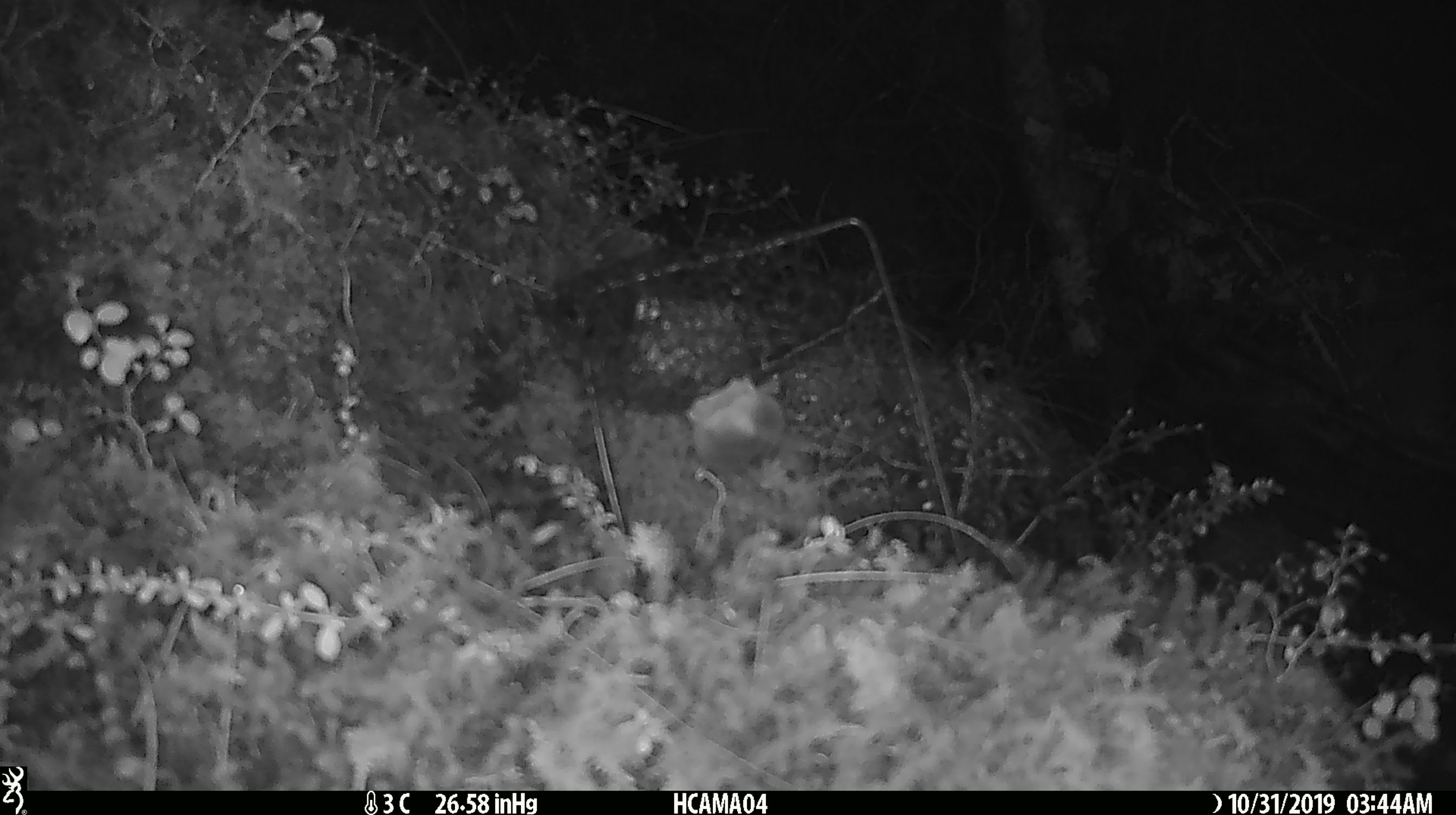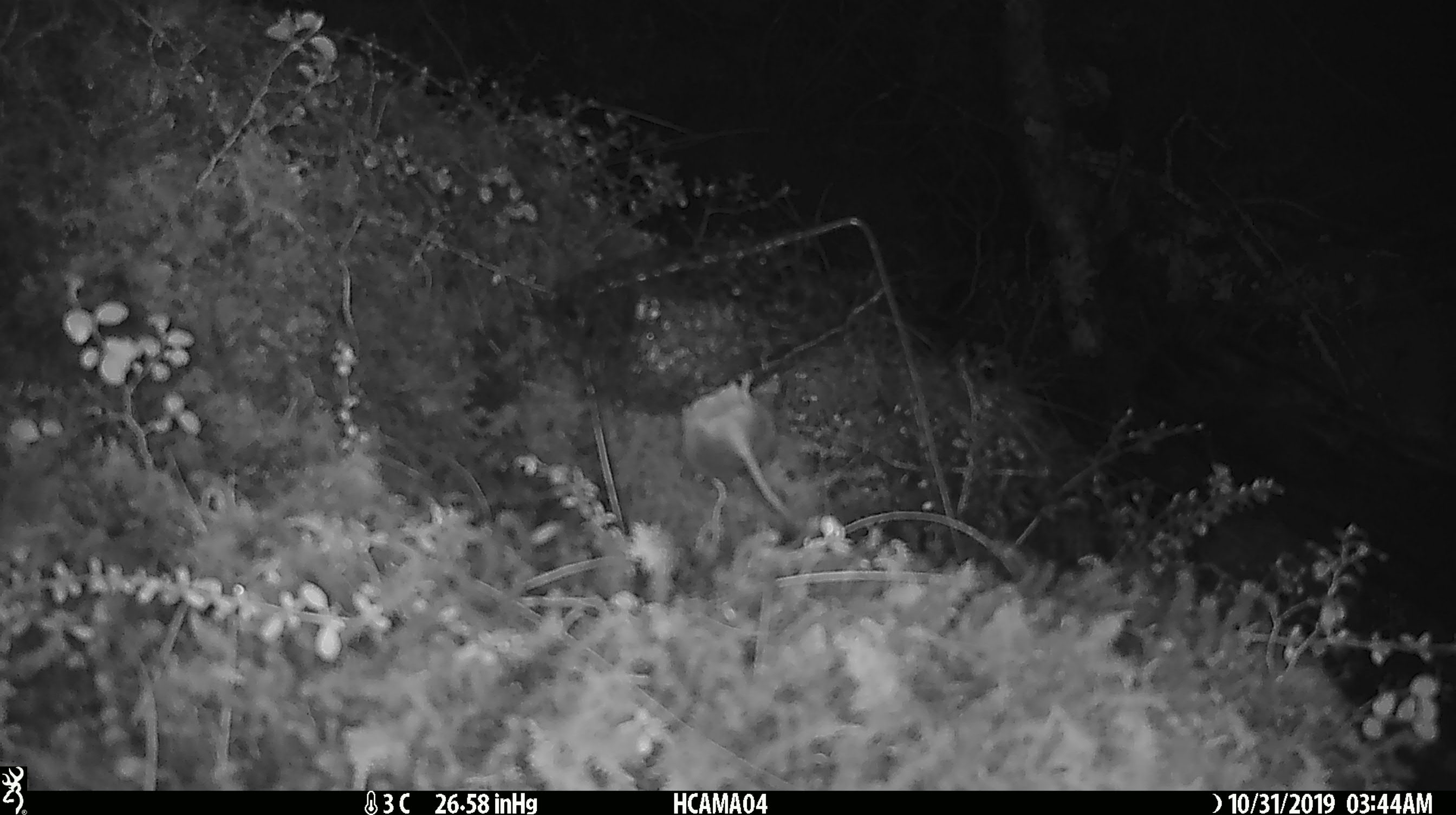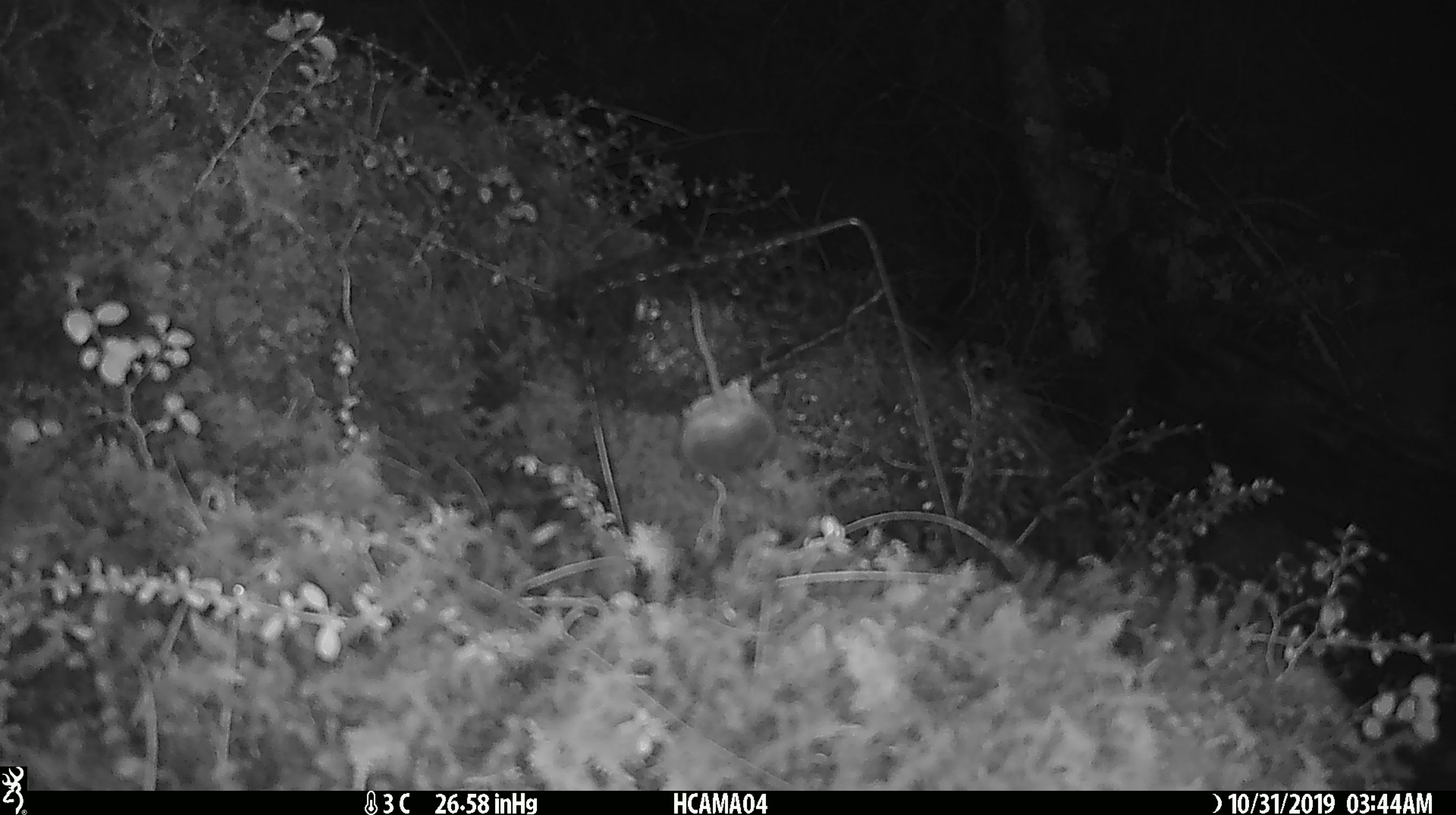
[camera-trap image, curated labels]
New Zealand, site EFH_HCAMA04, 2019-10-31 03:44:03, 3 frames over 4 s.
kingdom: Animalia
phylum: Chordata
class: Mammalia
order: Rodentia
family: Muridae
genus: Mus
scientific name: Mus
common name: mouse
Mouse (Mus).